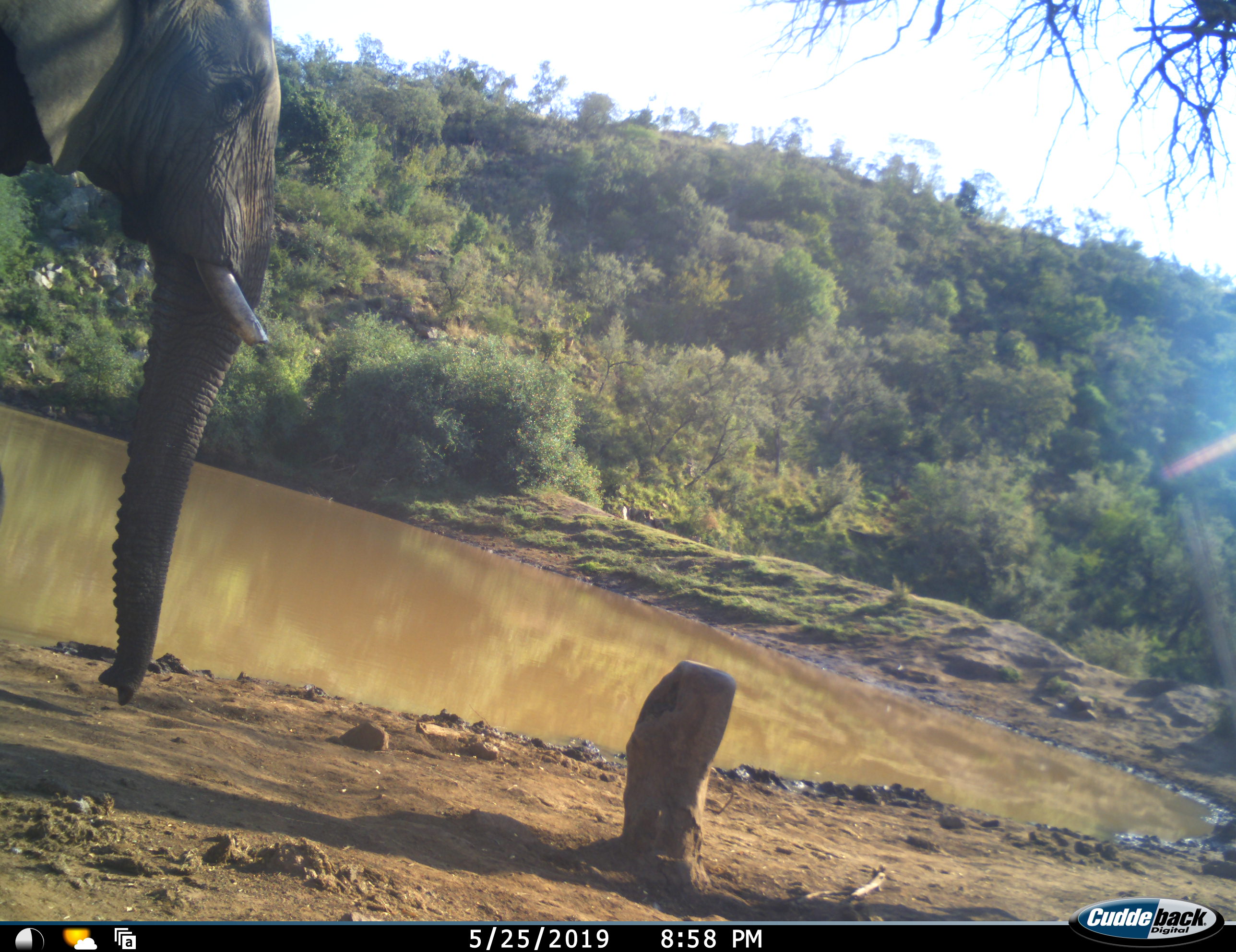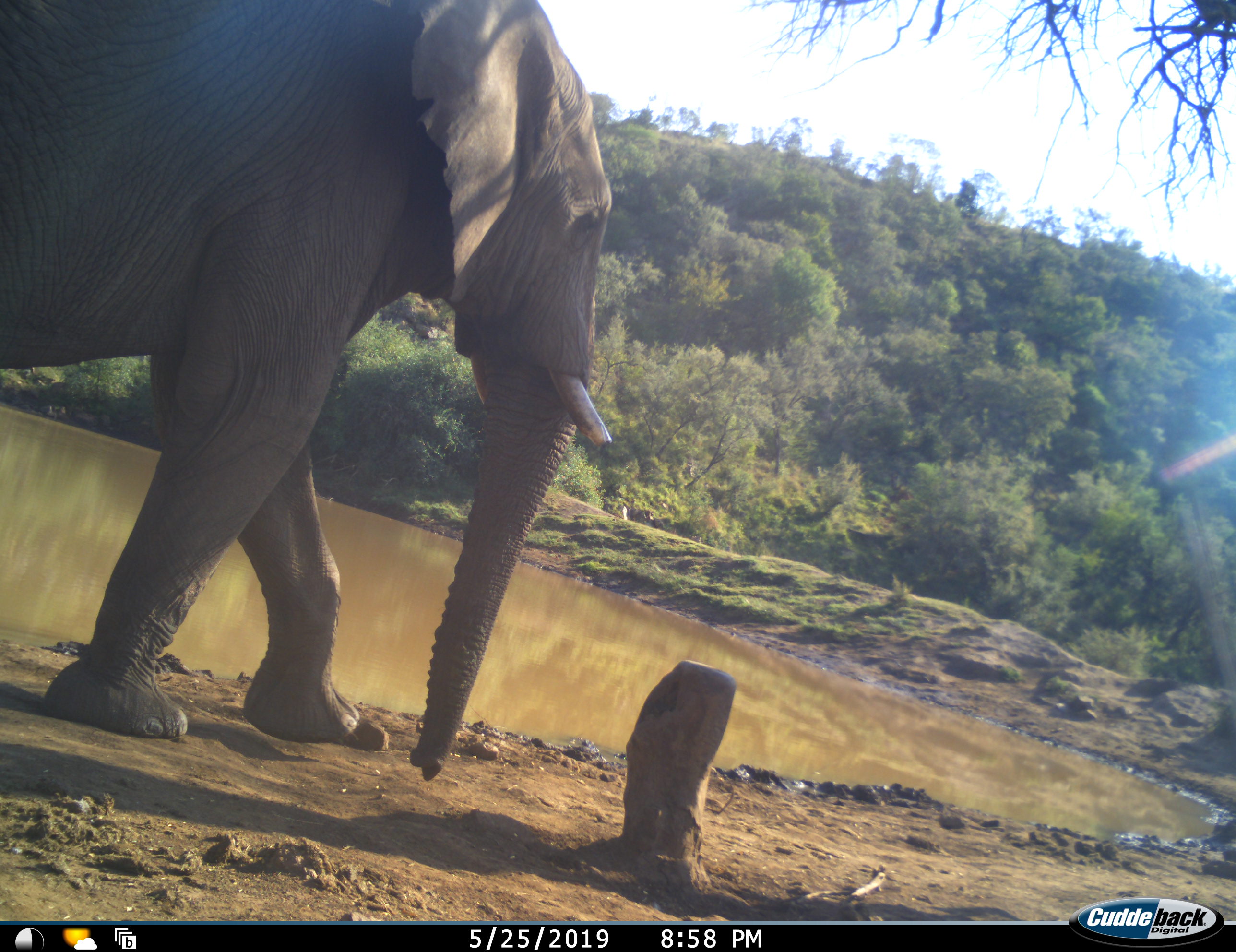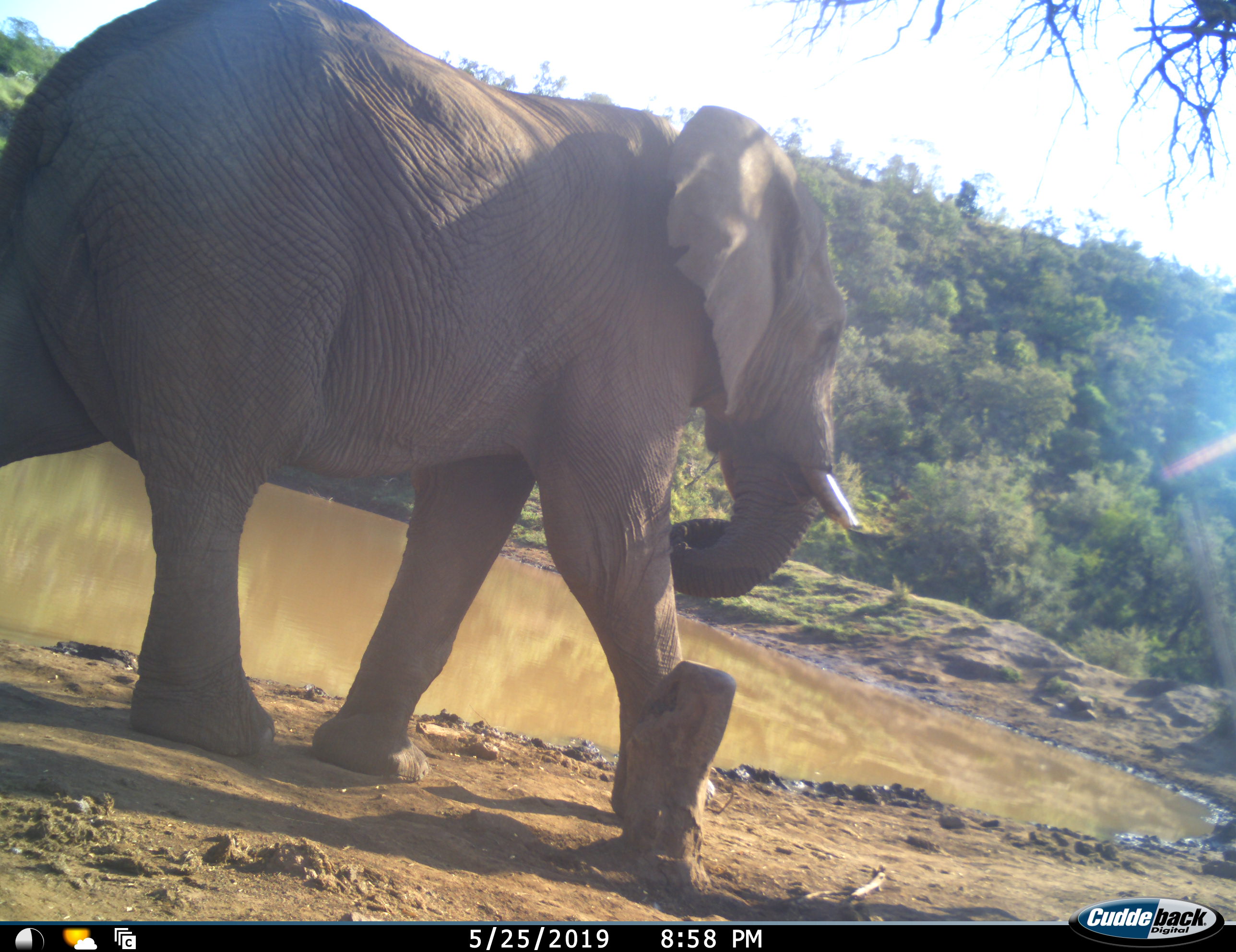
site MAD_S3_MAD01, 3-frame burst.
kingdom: Animalia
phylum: Chordata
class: Mammalia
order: Proboscidea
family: Elephantidae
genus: Loxodonta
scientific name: Loxodonta africana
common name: african bush elephant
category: elephant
Elephant (african bush elephant) (Loxodonta africana), count 1. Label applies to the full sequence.